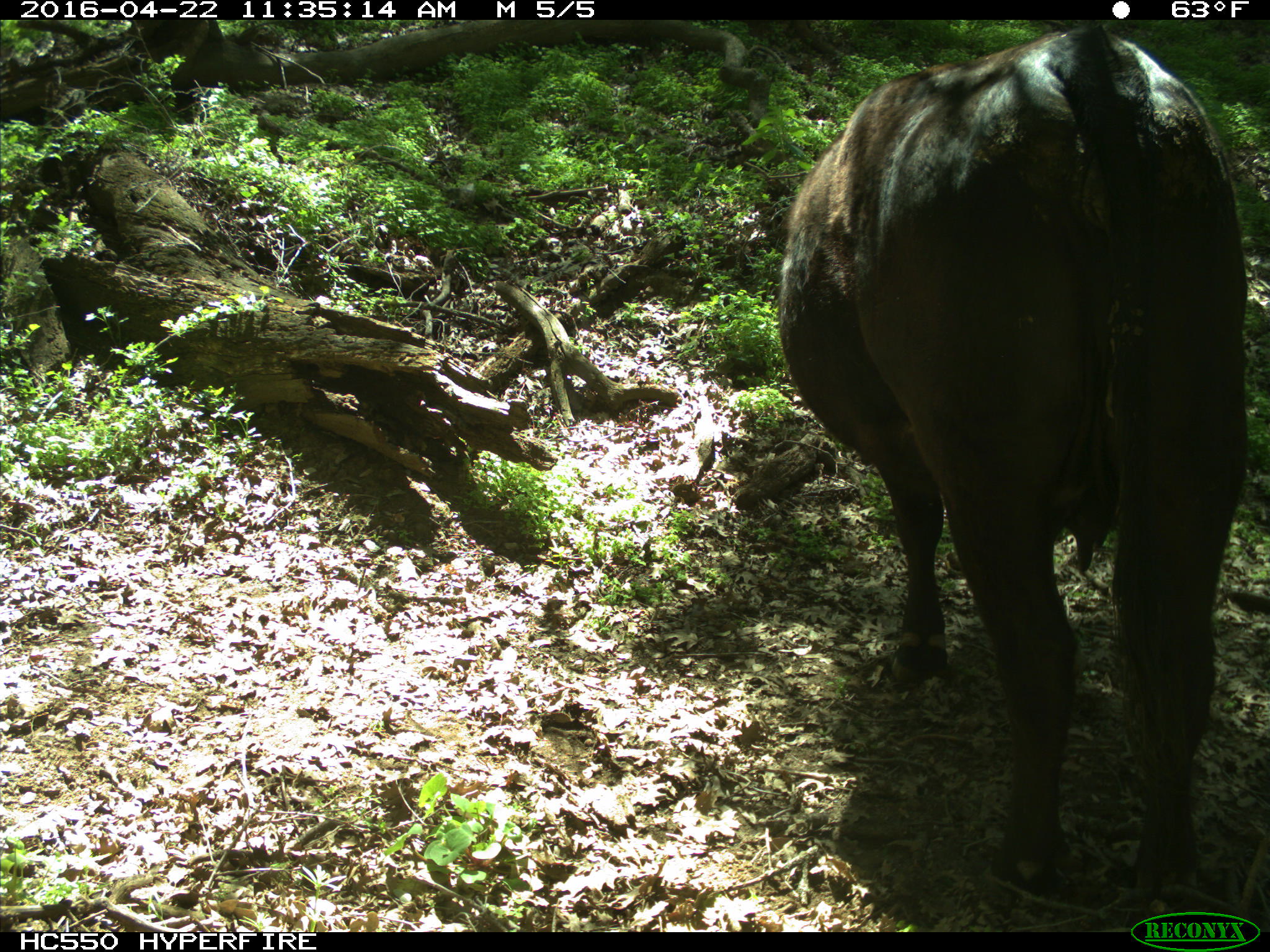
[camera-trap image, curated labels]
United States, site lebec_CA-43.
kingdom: Animalia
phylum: Chordata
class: Mammalia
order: Artiodactyla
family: Bovidae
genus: Bos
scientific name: Bos taurus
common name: domestic cow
Bos taurus (domestic cow).